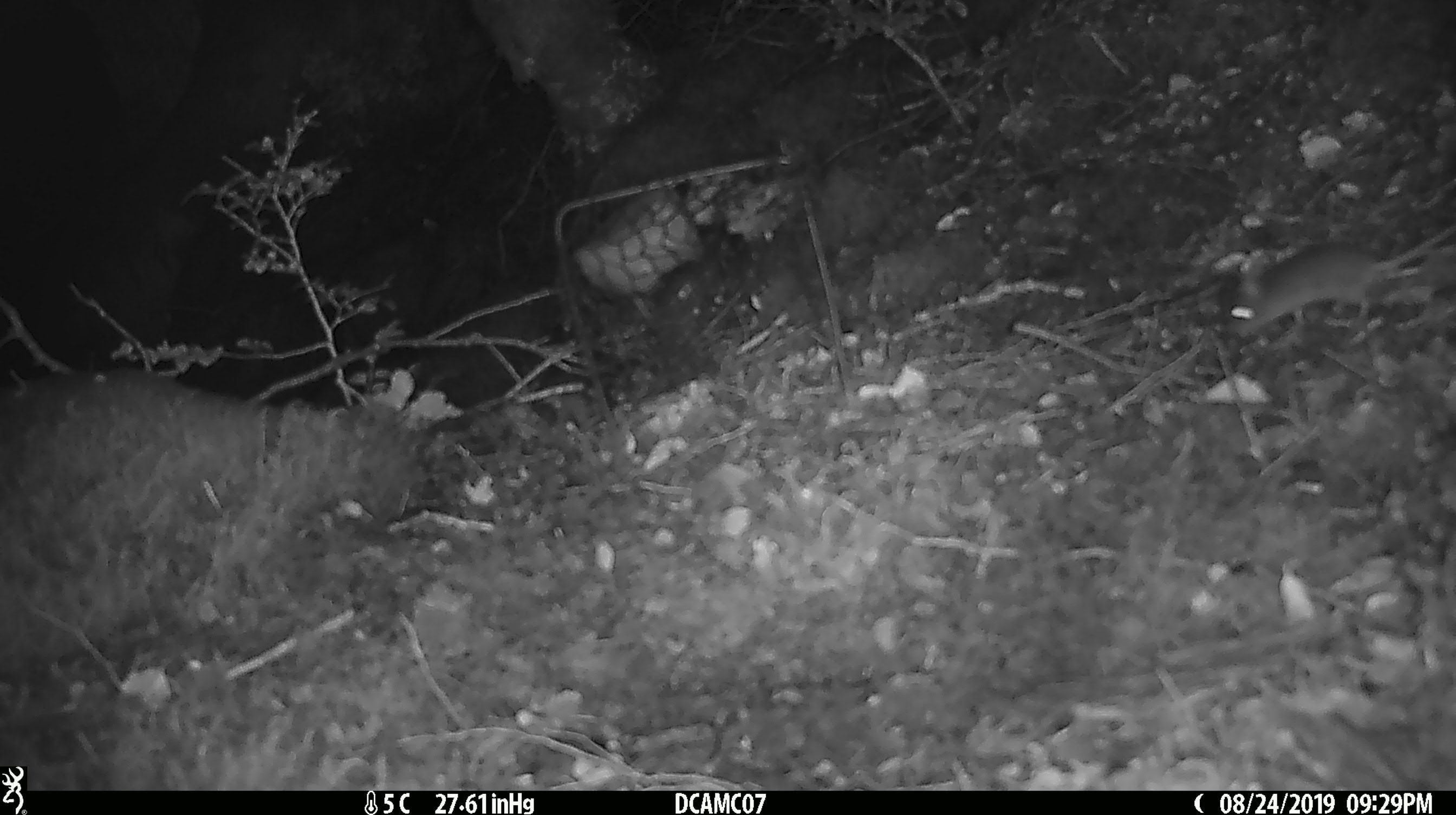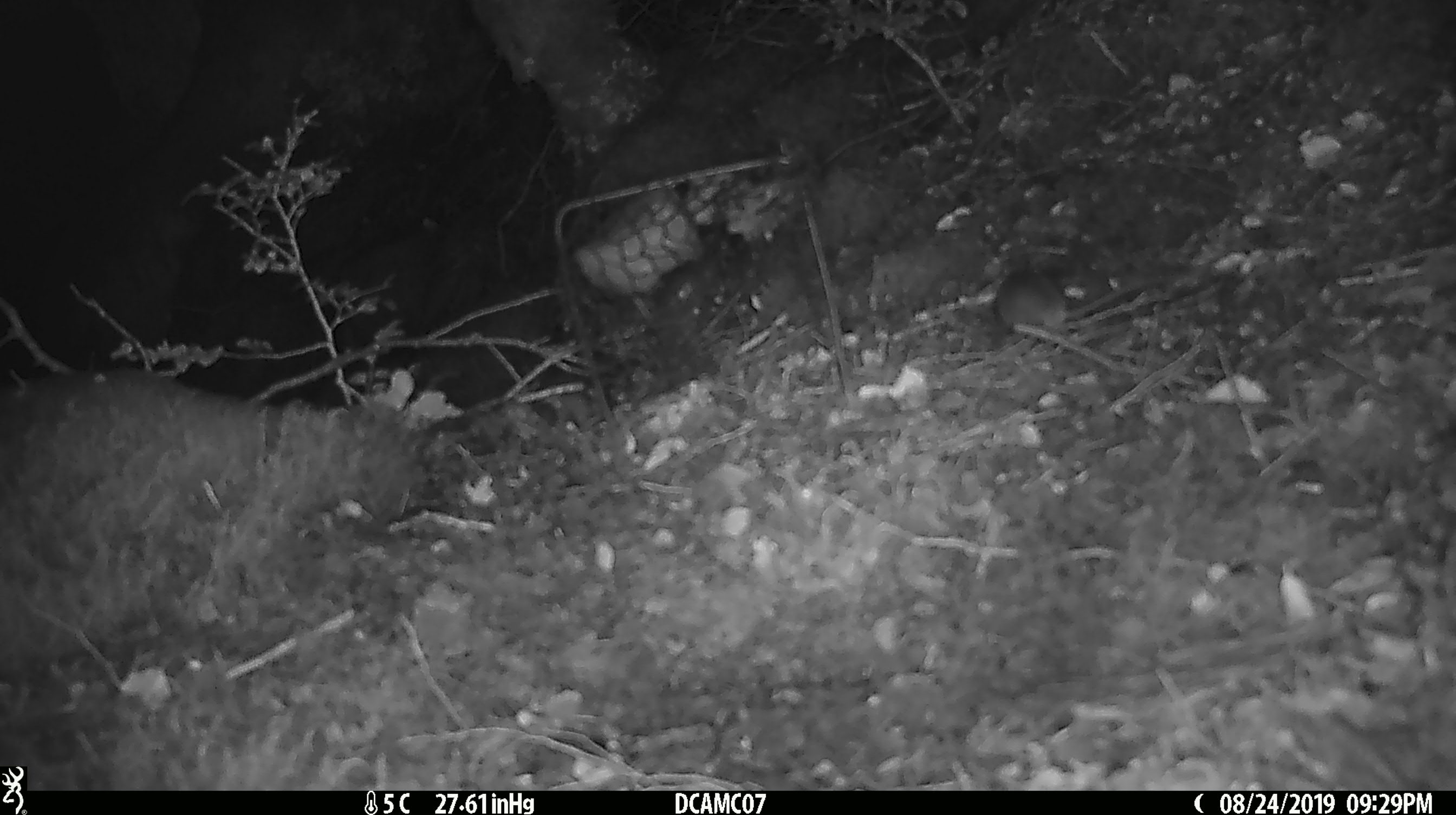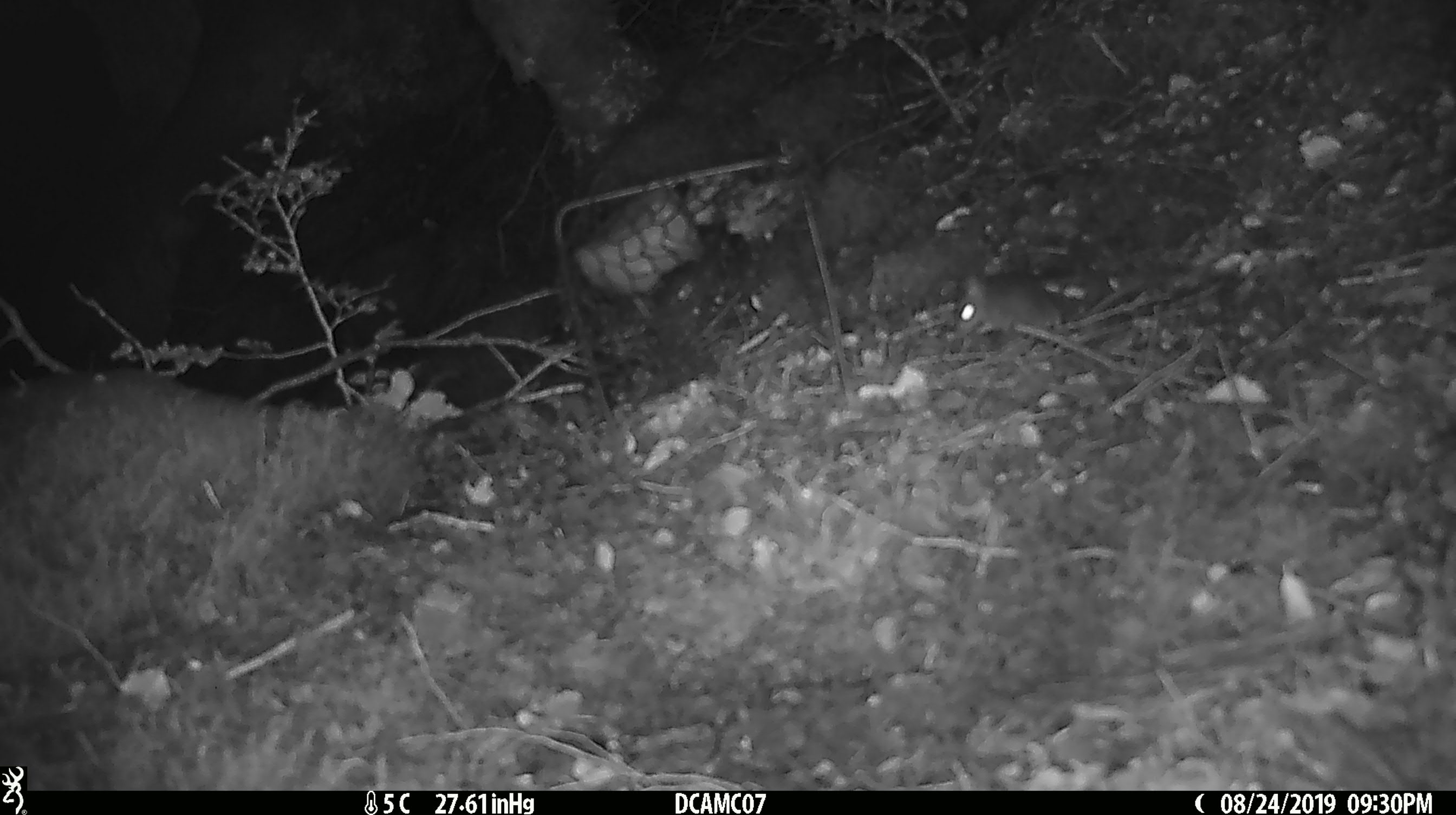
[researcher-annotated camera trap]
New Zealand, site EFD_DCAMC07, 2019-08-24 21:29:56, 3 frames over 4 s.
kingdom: Animalia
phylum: Chordata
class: Mammalia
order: Rodentia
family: Muridae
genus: Mus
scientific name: Mus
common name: mouse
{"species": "mouse (Mus)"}